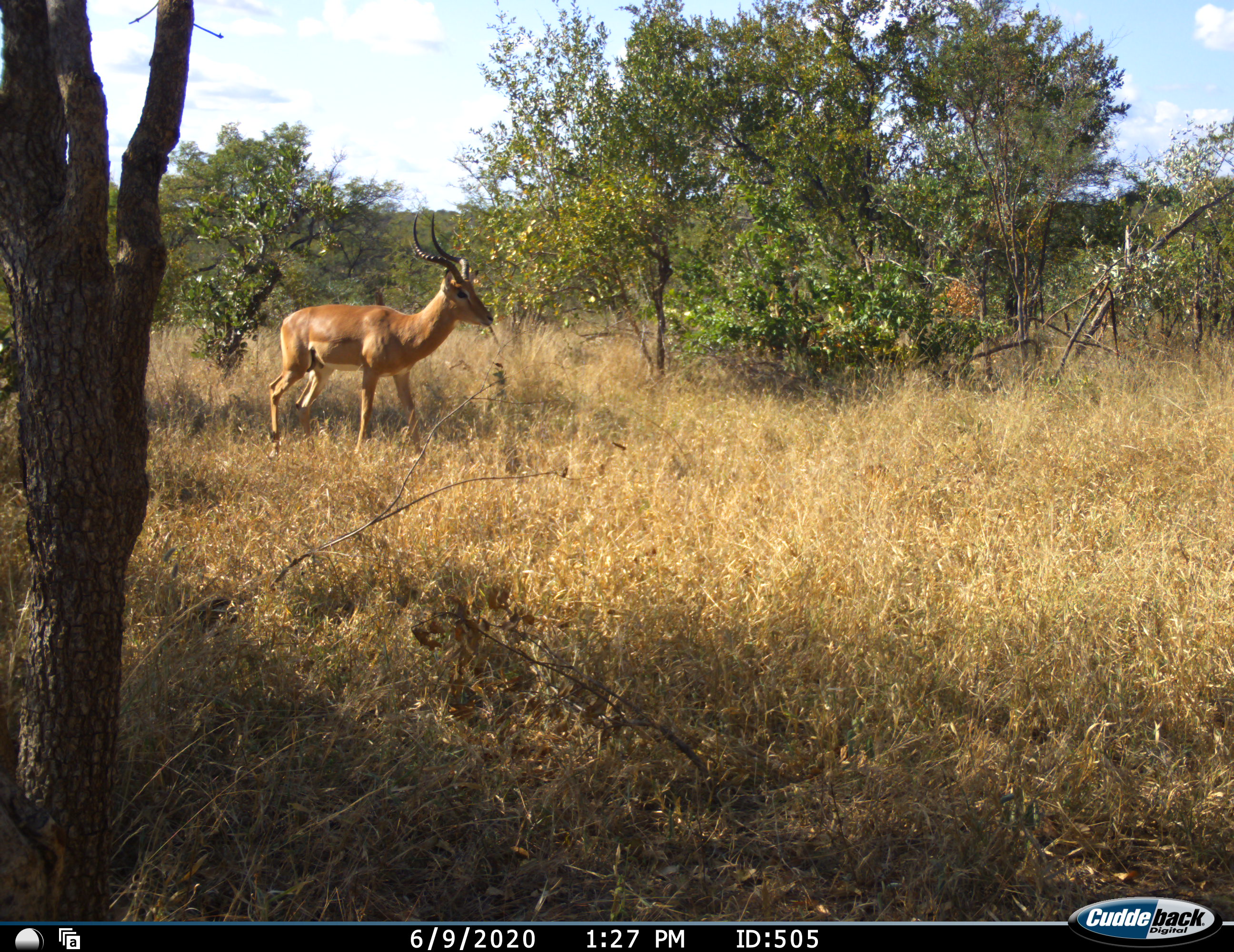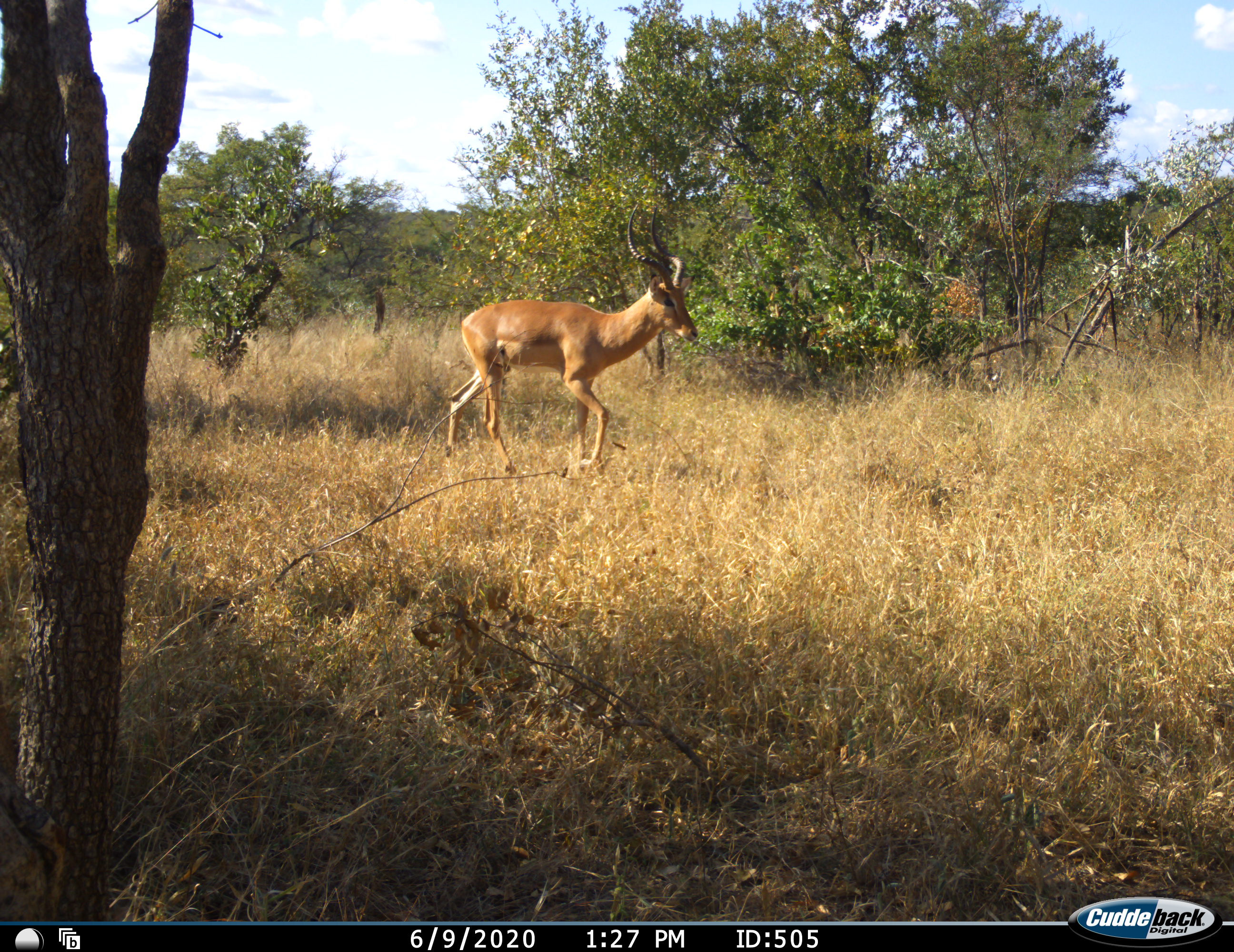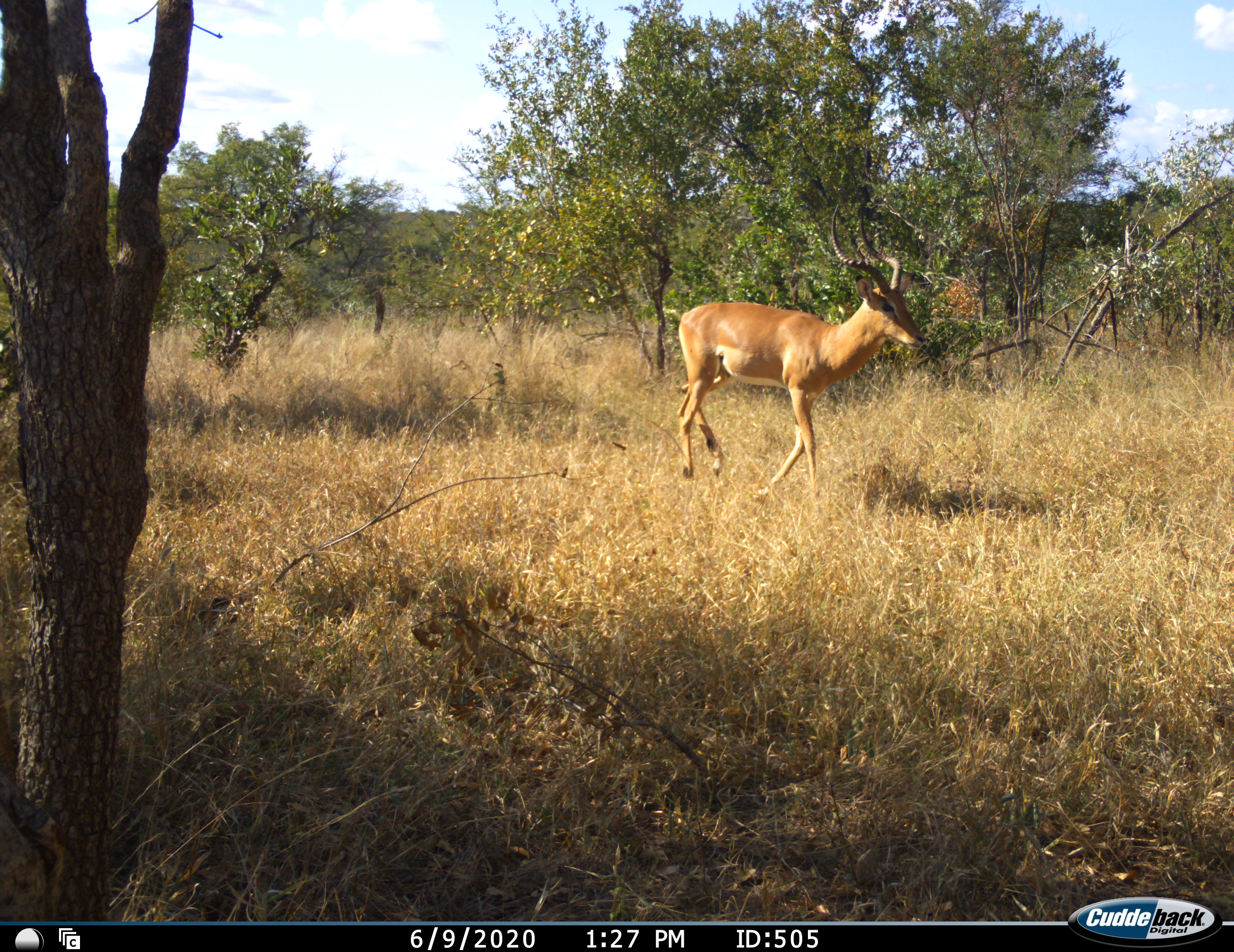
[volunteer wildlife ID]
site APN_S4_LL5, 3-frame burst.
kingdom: Animalia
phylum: Chordata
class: Mammalia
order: Artiodactyla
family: Bovidae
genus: Aepyceros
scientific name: Aepyceros melampus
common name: impala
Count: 1.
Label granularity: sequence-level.